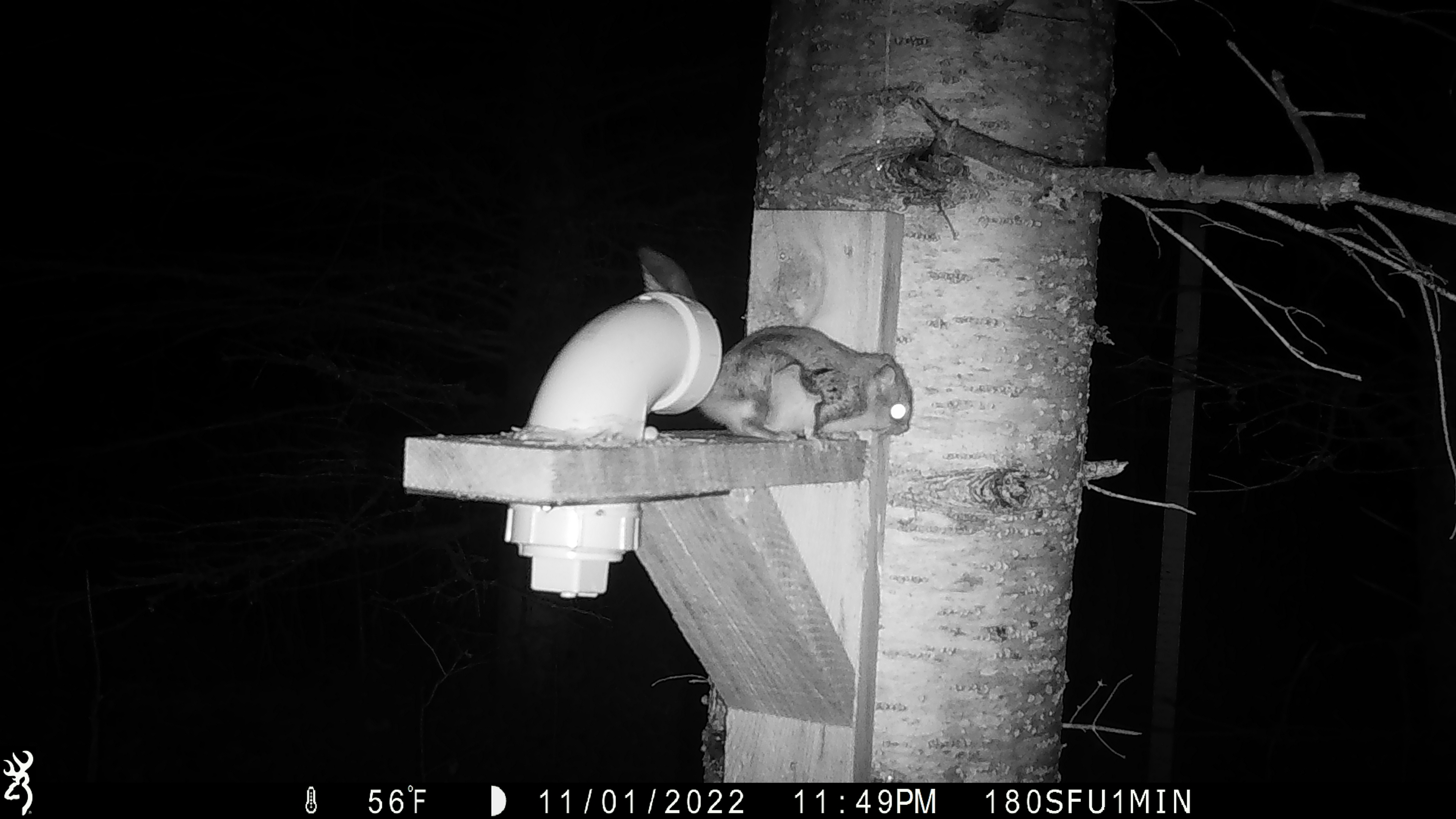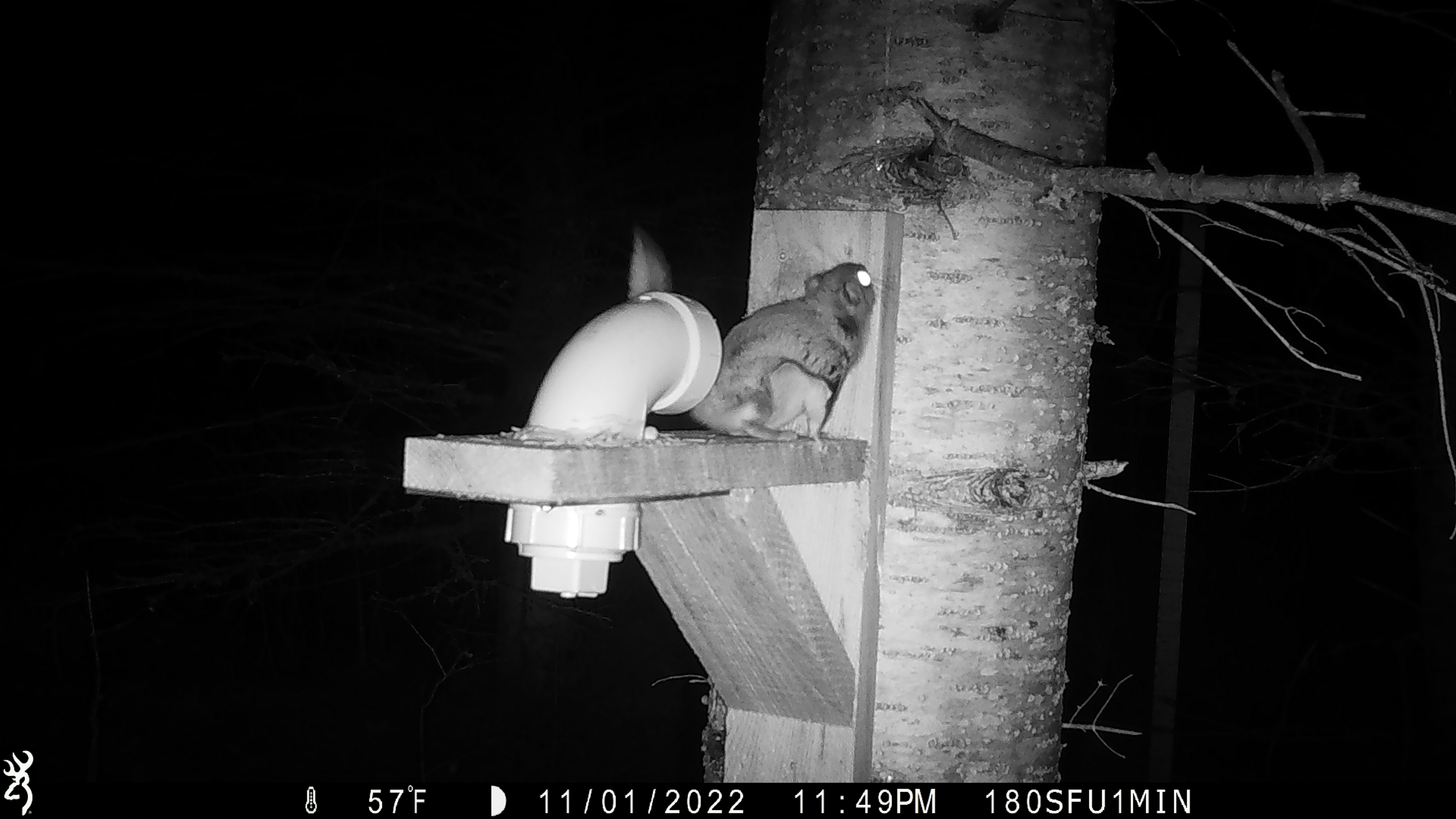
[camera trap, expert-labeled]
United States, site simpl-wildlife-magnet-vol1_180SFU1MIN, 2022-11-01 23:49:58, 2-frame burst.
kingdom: Animalia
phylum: Chordata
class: Mammalia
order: Rodentia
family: Sciuridae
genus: Glaucomys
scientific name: Glaucomys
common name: flying squirrel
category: flying squirrel sp.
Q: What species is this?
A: Flying squirrel sp. (flying squirrel) (Glaucomys).